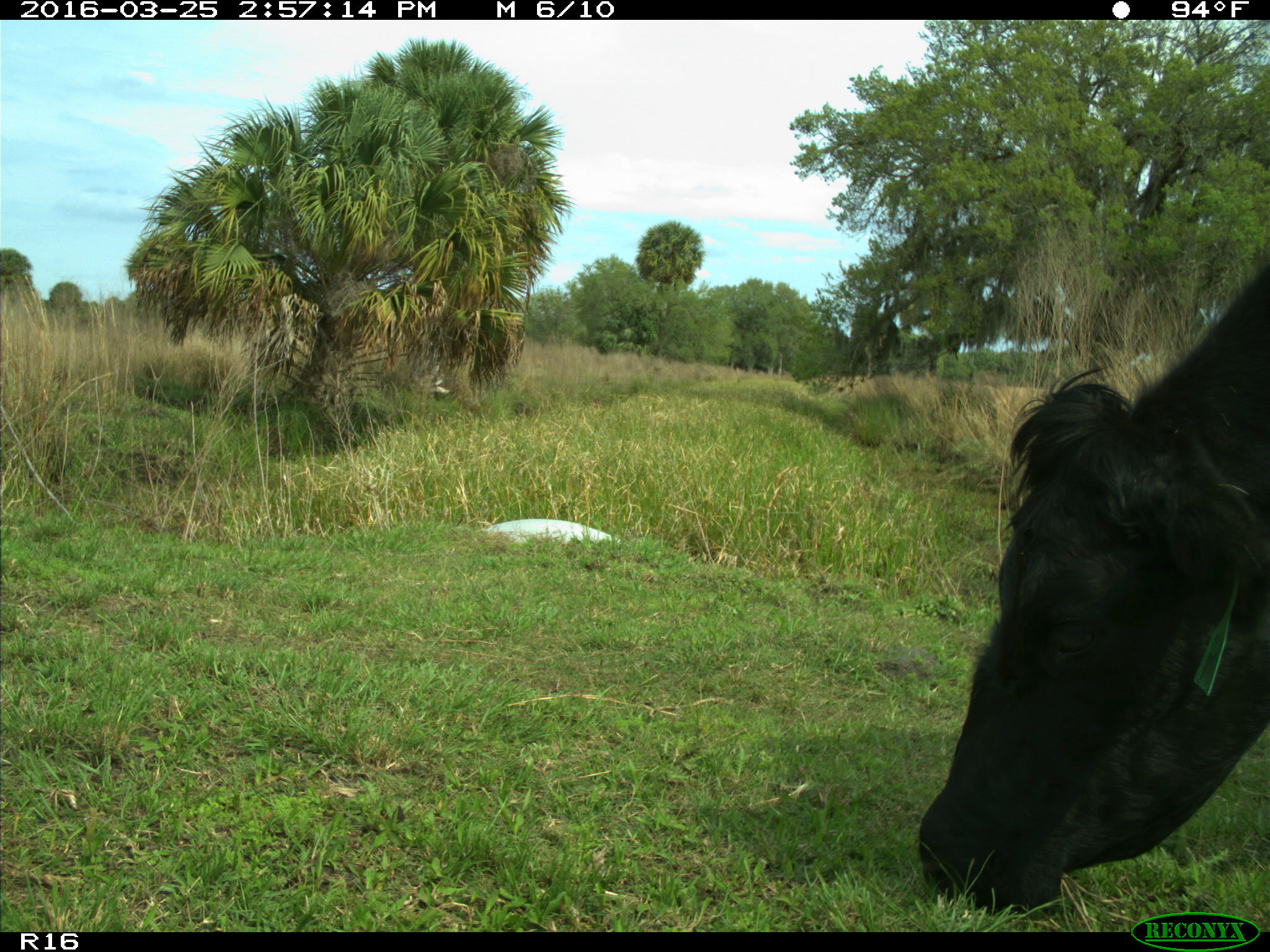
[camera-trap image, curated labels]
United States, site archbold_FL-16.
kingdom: Animalia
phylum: Chordata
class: Mammalia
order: Artiodactyla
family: Bovidae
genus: Bos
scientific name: Bos taurus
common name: domestic cow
Bos taurus (domestic cow).